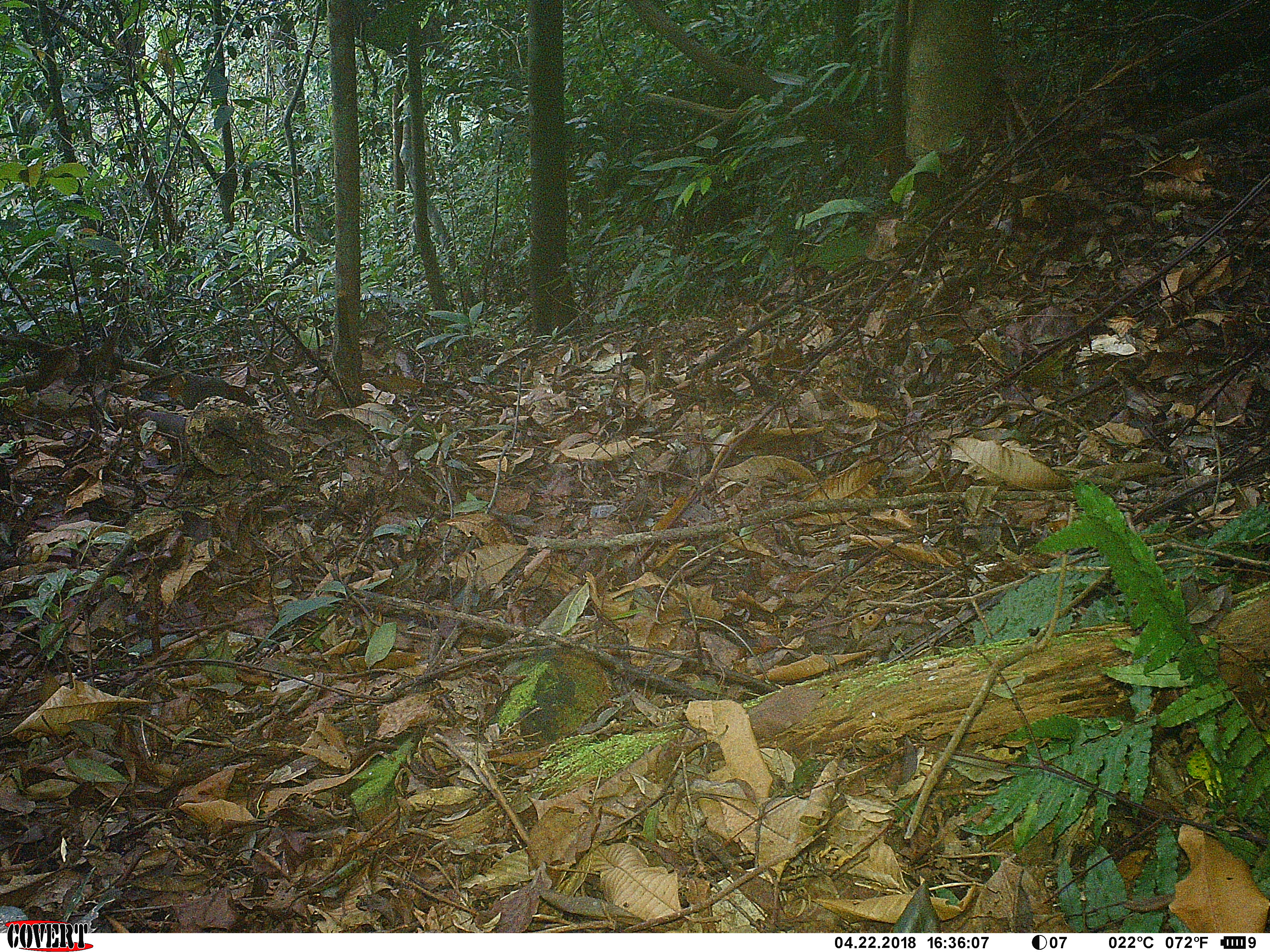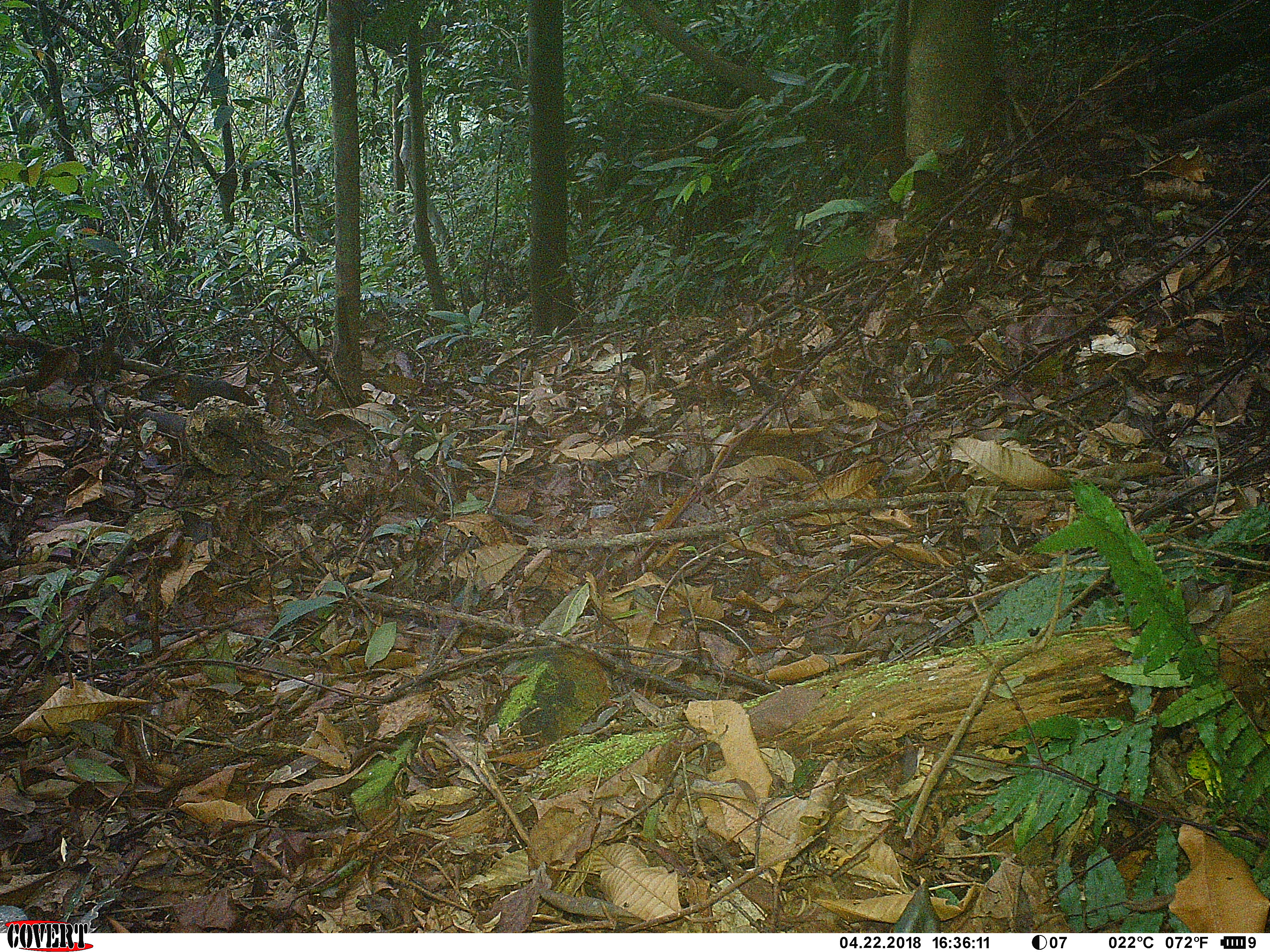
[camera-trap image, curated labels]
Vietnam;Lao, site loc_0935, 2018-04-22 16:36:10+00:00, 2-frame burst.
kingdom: Animalia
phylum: Chordata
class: Mammalia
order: Rodentia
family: Sciuridae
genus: Dremomys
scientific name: Dremomys rufigenis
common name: red-cheeked squirrel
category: red cheeked squirrel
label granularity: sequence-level